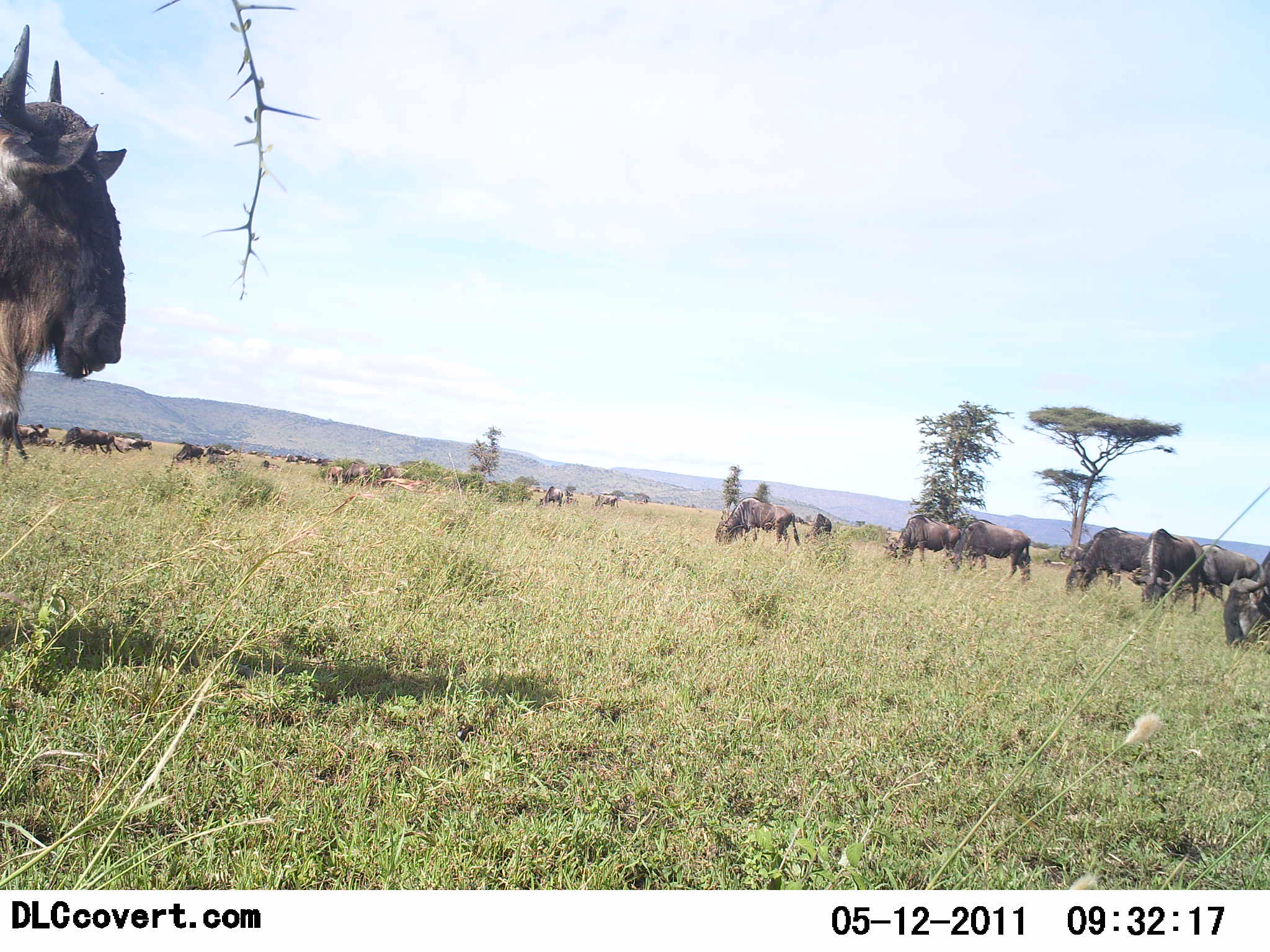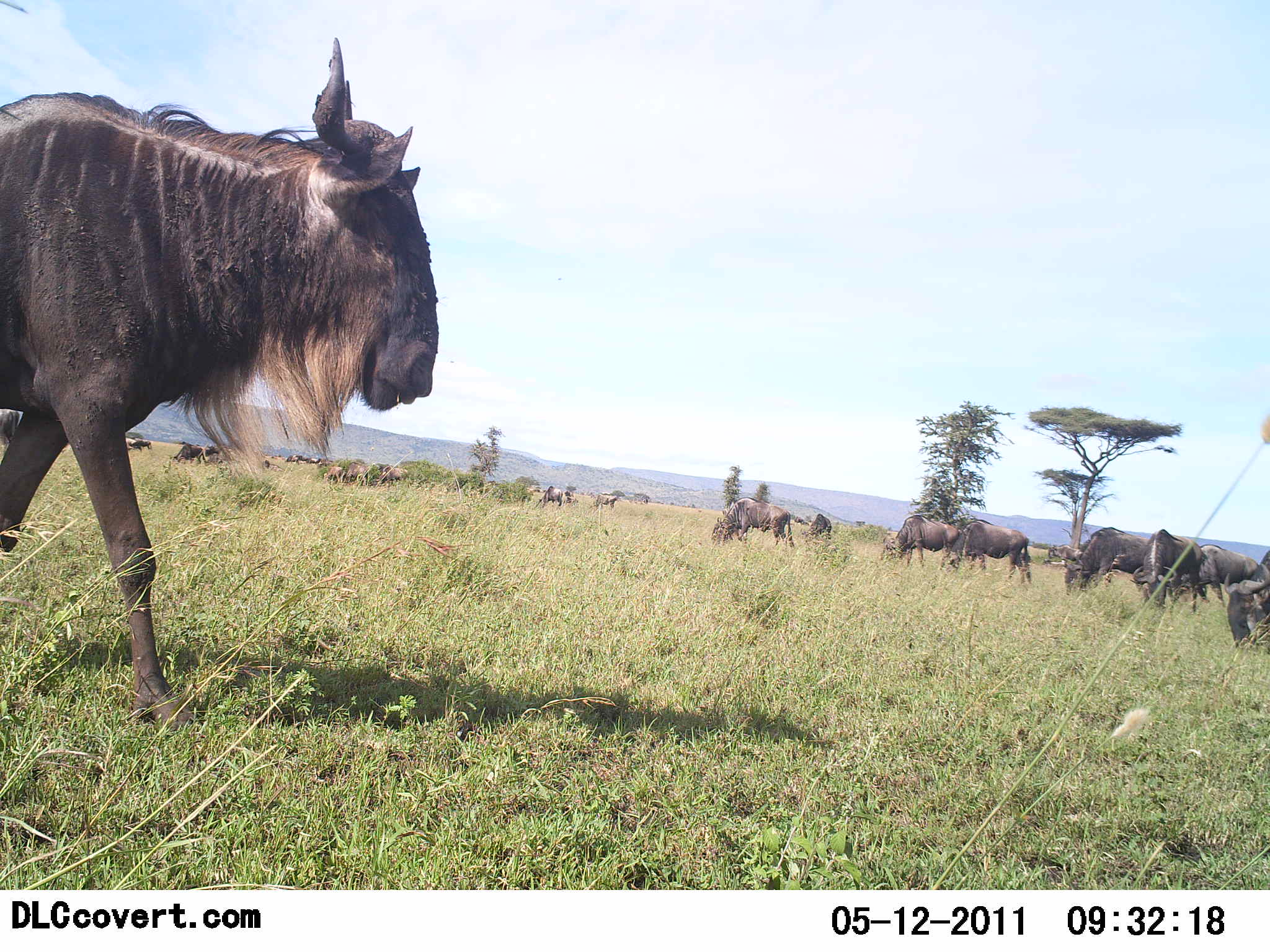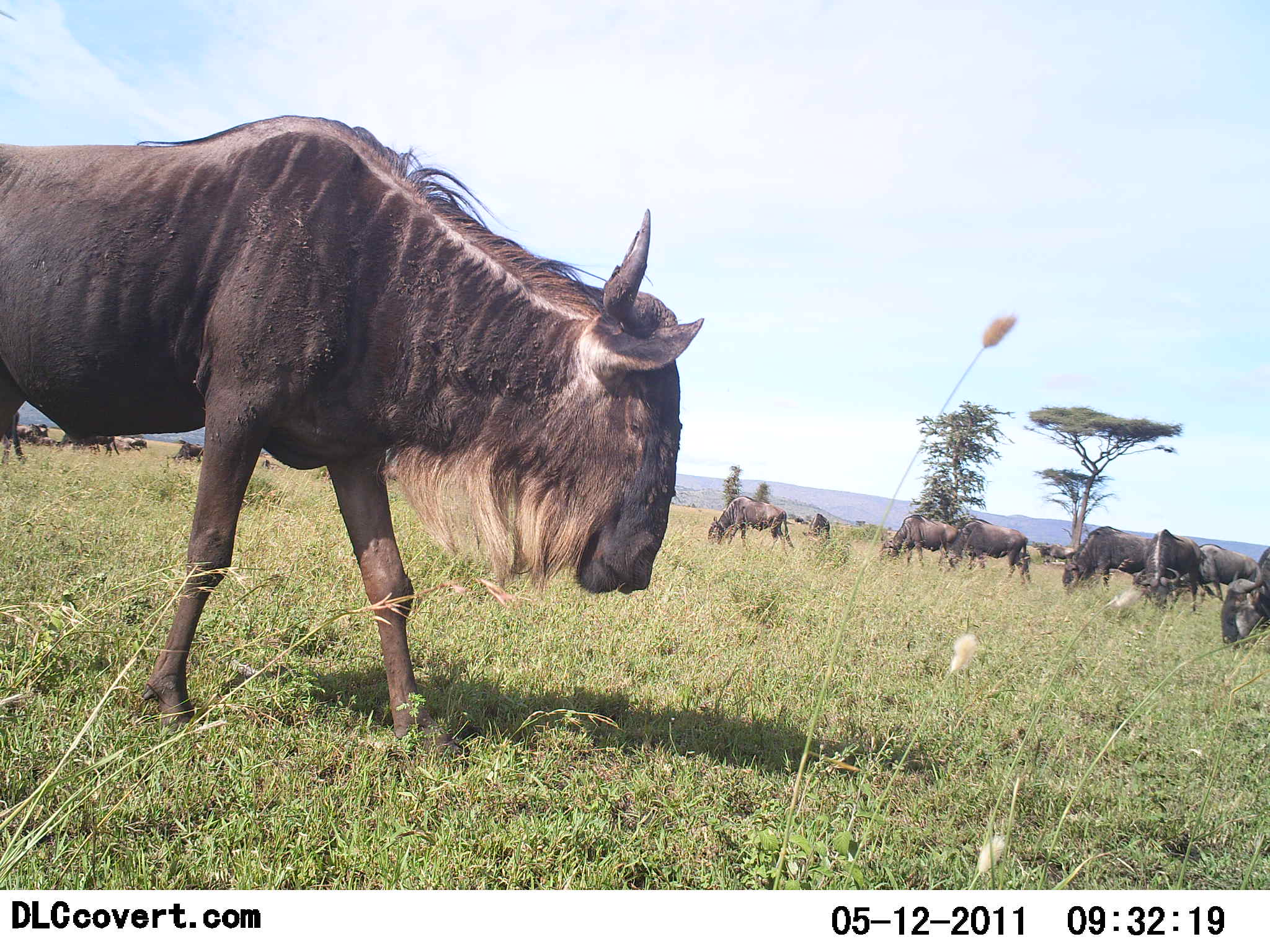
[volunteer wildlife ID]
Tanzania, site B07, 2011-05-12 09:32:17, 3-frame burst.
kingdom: Animalia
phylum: Chordata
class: Mammalia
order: Artiodactyla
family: Bovidae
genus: Connochaetes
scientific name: Connochaetes taurinus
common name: blue wildebeest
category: wildebeest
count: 11-50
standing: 45%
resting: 0%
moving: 45%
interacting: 0%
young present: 0%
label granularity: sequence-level